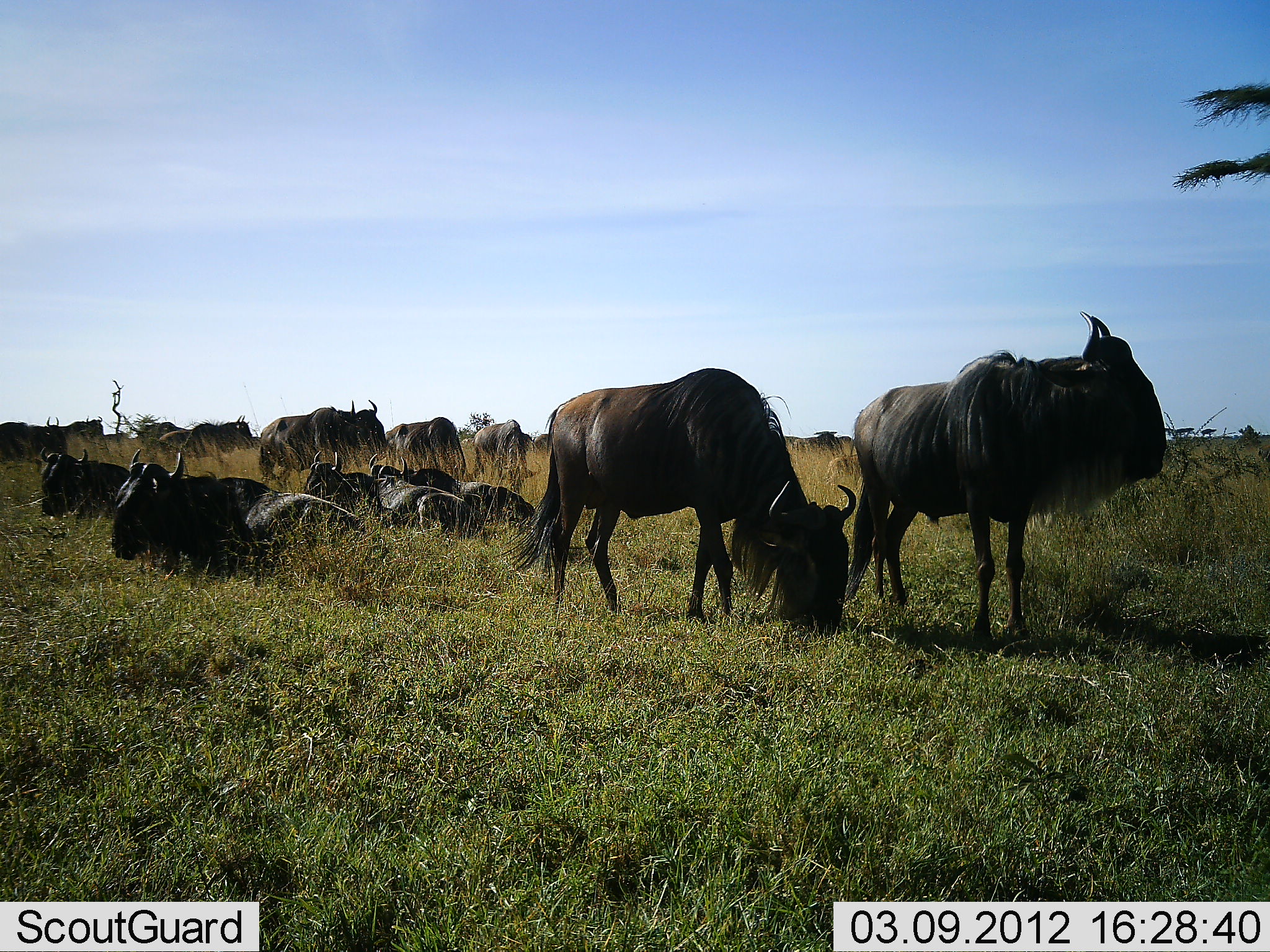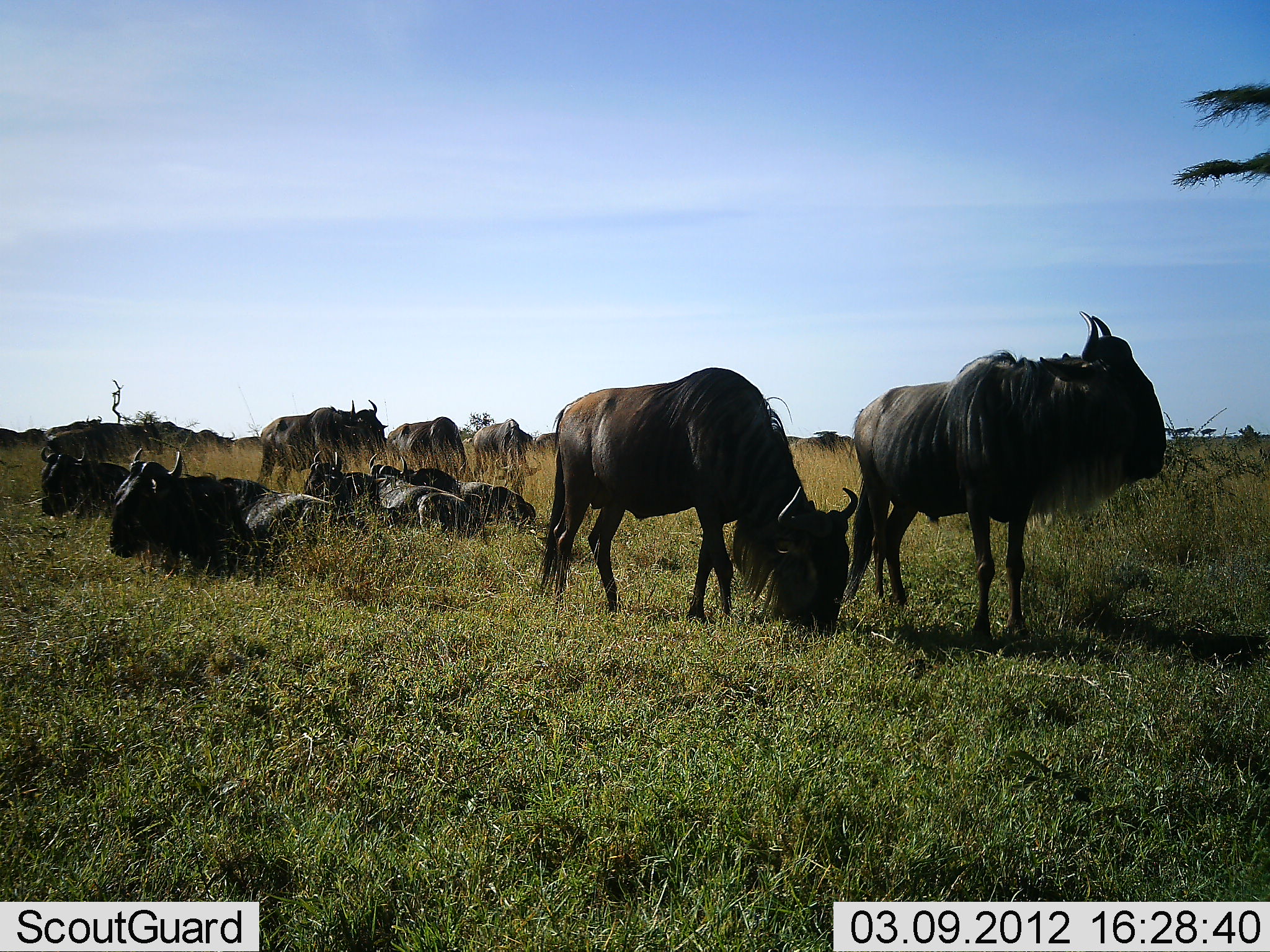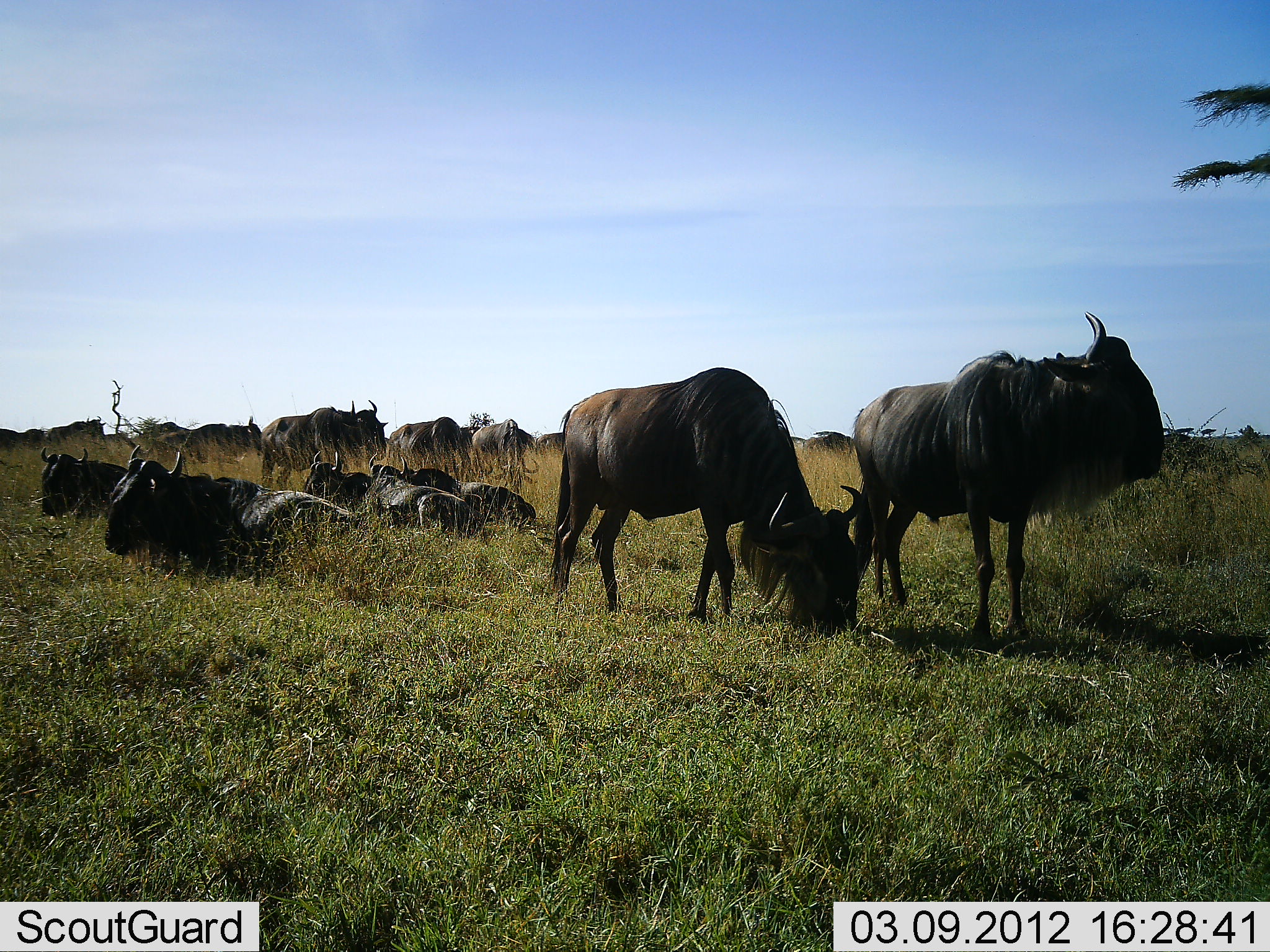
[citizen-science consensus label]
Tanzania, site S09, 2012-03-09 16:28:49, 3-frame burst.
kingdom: Animalia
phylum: Chordata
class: Mammalia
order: Artiodactyla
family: Bovidae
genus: Connochaetes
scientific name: Connochaetes taurinus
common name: blue wildebeest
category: wildebeest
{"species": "wildebeest (blue wildebeest) (Connochaetes taurinus)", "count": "11-50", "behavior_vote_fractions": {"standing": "89%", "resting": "100%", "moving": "39%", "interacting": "0%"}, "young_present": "0%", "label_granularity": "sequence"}